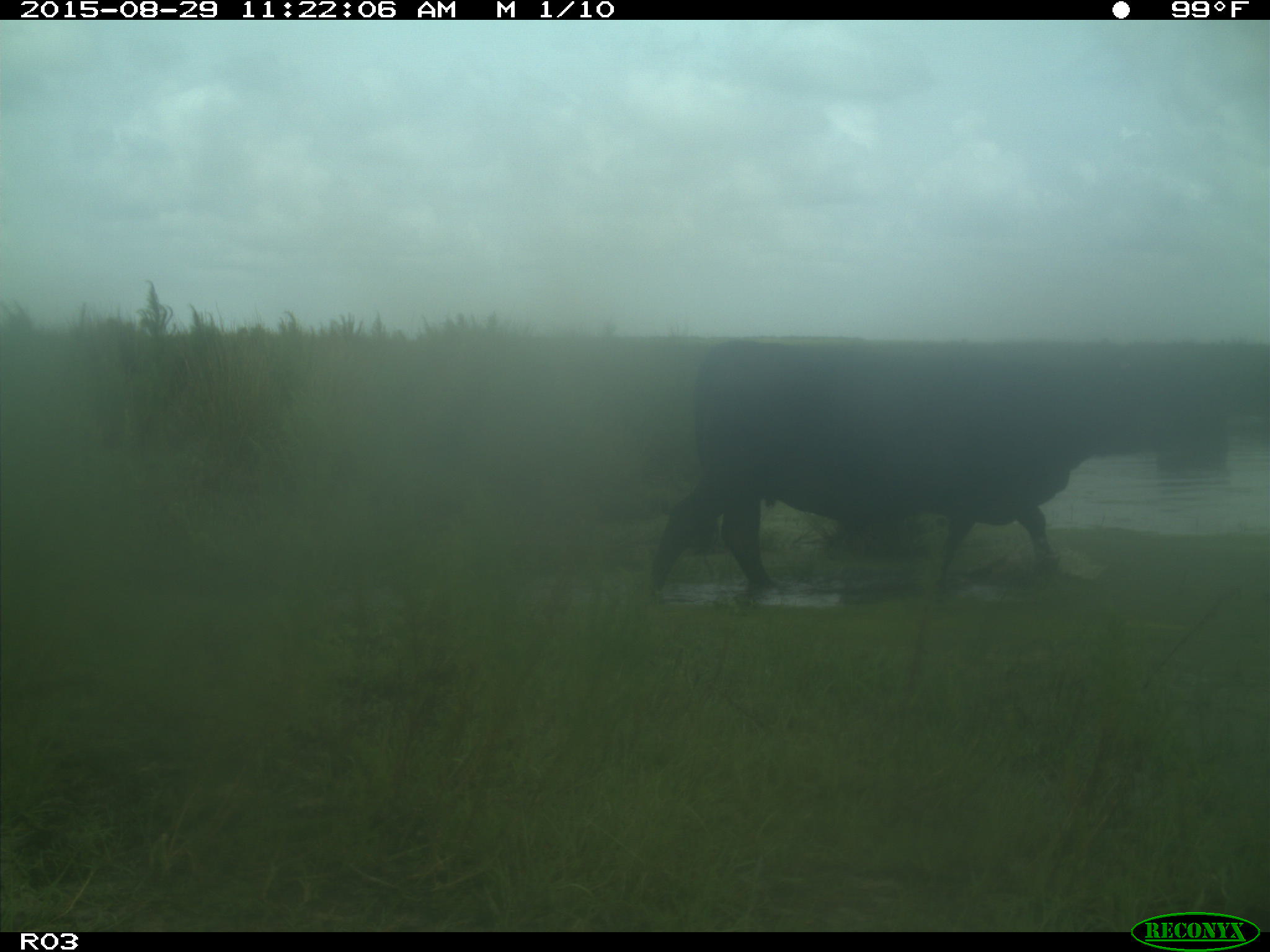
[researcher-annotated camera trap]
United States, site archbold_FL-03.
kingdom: Animalia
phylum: Chordata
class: Mammalia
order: Artiodactyla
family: Bovidae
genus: Bos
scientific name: Bos taurus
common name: domestic cow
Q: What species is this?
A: Bos taurus (domestic cow).